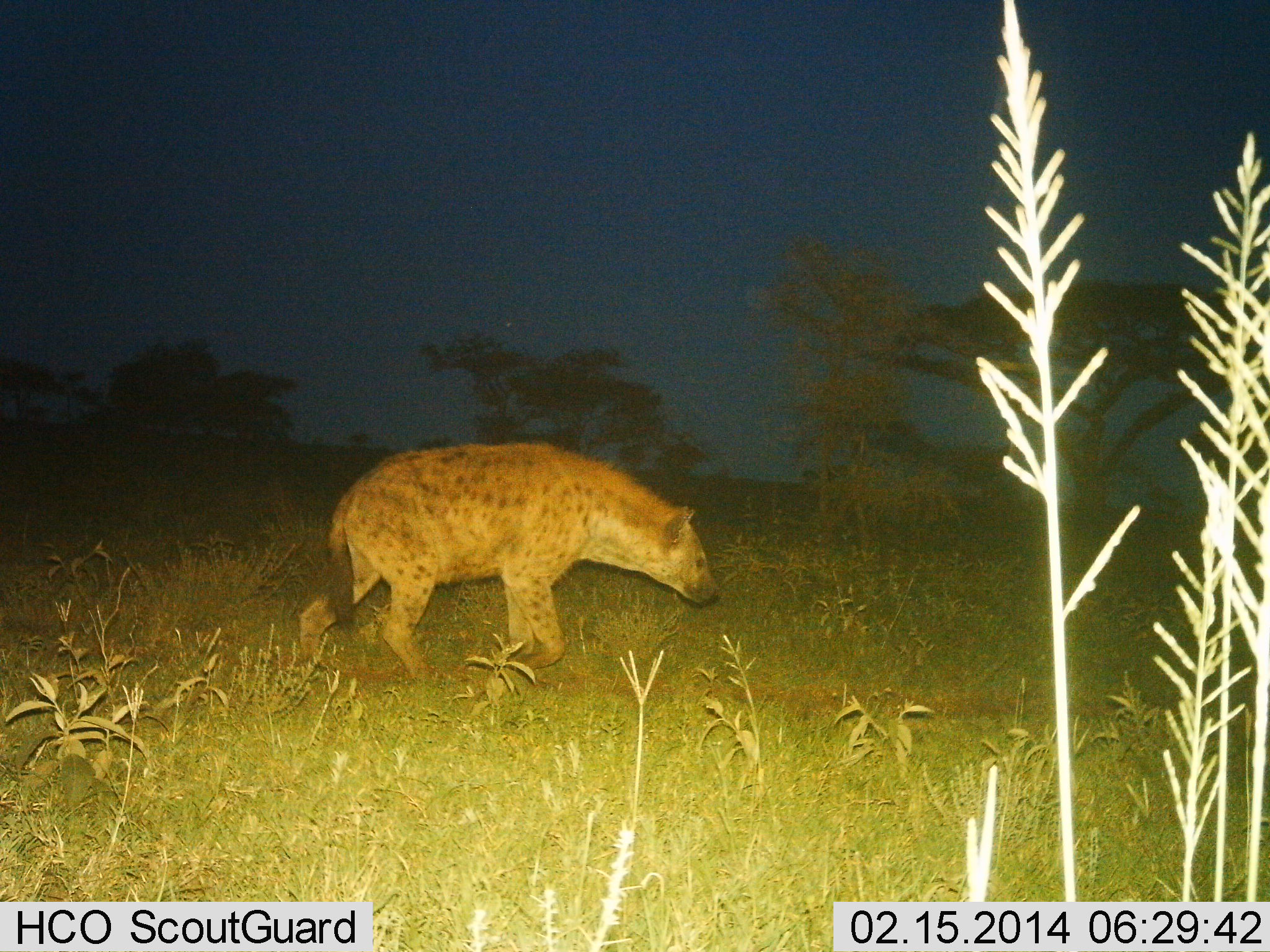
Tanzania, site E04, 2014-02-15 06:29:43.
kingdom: Animalia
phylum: Chordata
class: Mammalia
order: Carnivora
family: Hyaenidae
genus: Crocuta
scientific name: Crocuta crocuta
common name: spotted hyena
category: hyenaspotted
Hyenaspotted (spotted hyena) (Crocuta crocuta), count 1. Behavior (volunteer vote fractions): standing 10%, resting 0%, moving 90%, interacting 0%. Young present (vote fraction): 0%. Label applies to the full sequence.